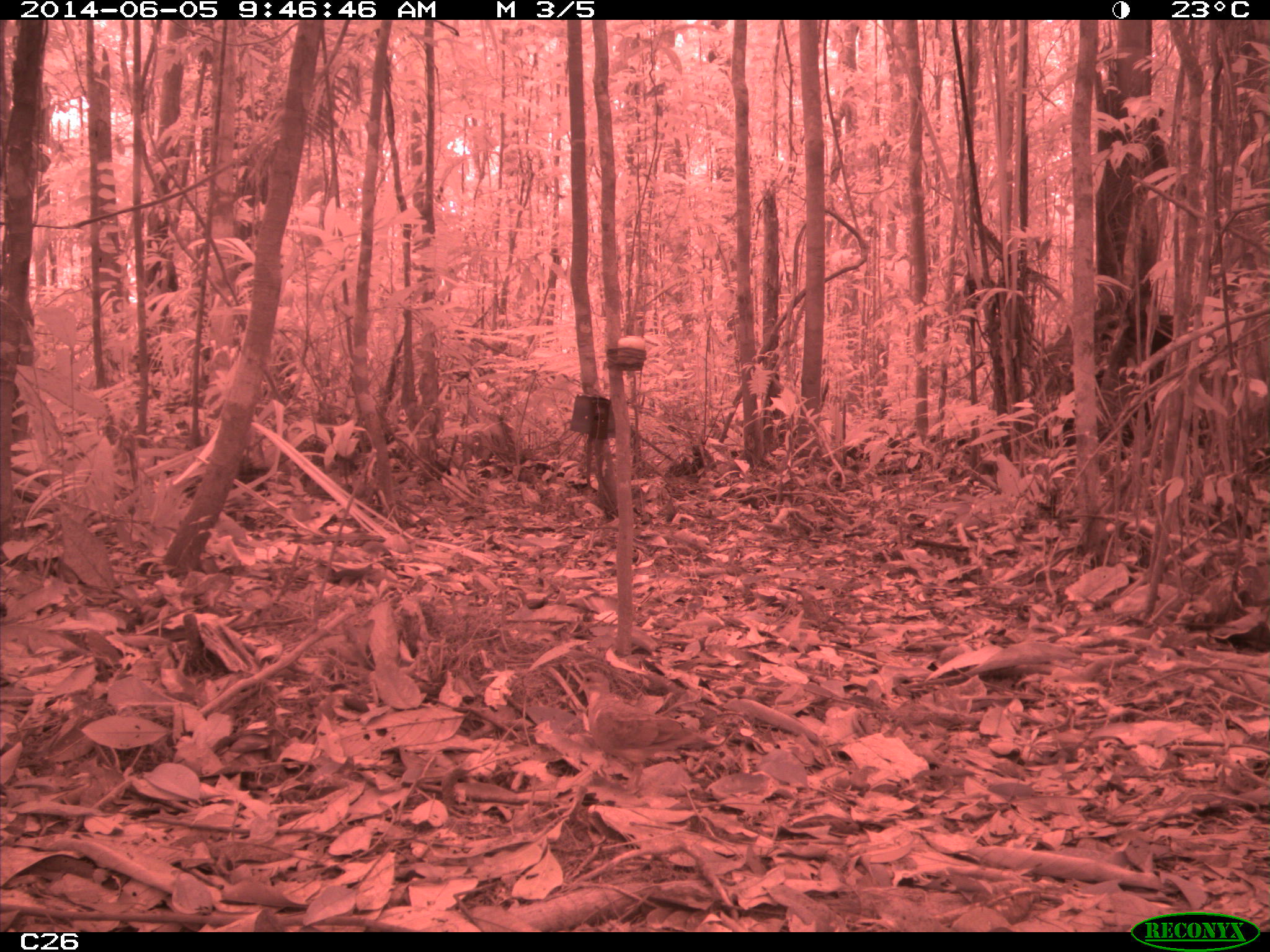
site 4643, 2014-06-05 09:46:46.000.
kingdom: Animalia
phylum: Chordata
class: Aves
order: Columbiformes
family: Columbidae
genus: Geotrygon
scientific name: Geotrygon montana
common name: ruddy quail-dove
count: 1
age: adult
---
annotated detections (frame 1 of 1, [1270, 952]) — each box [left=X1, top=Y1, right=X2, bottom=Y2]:
geotrygon montana: [left=577, top=671, right=708, bottom=794]